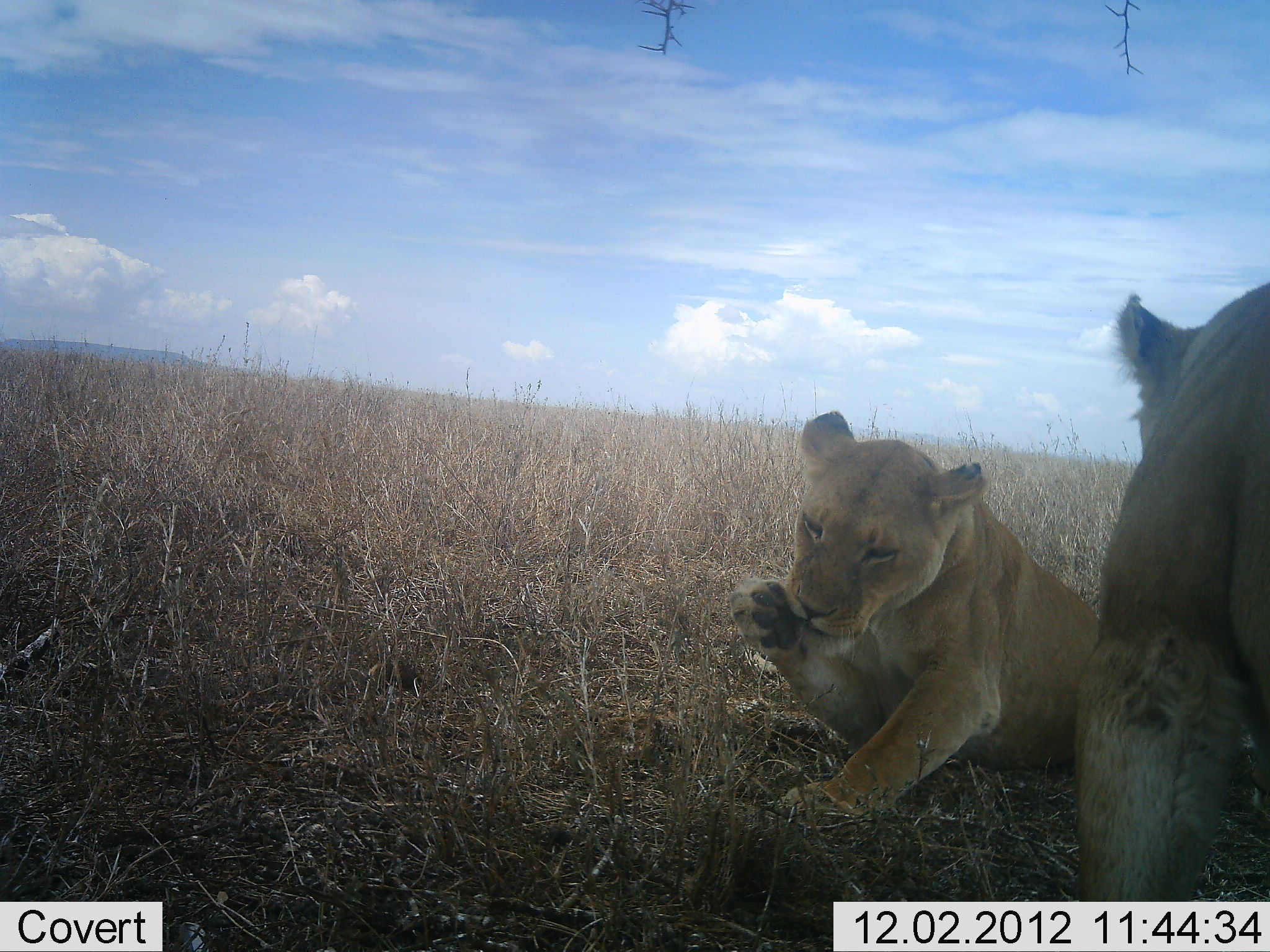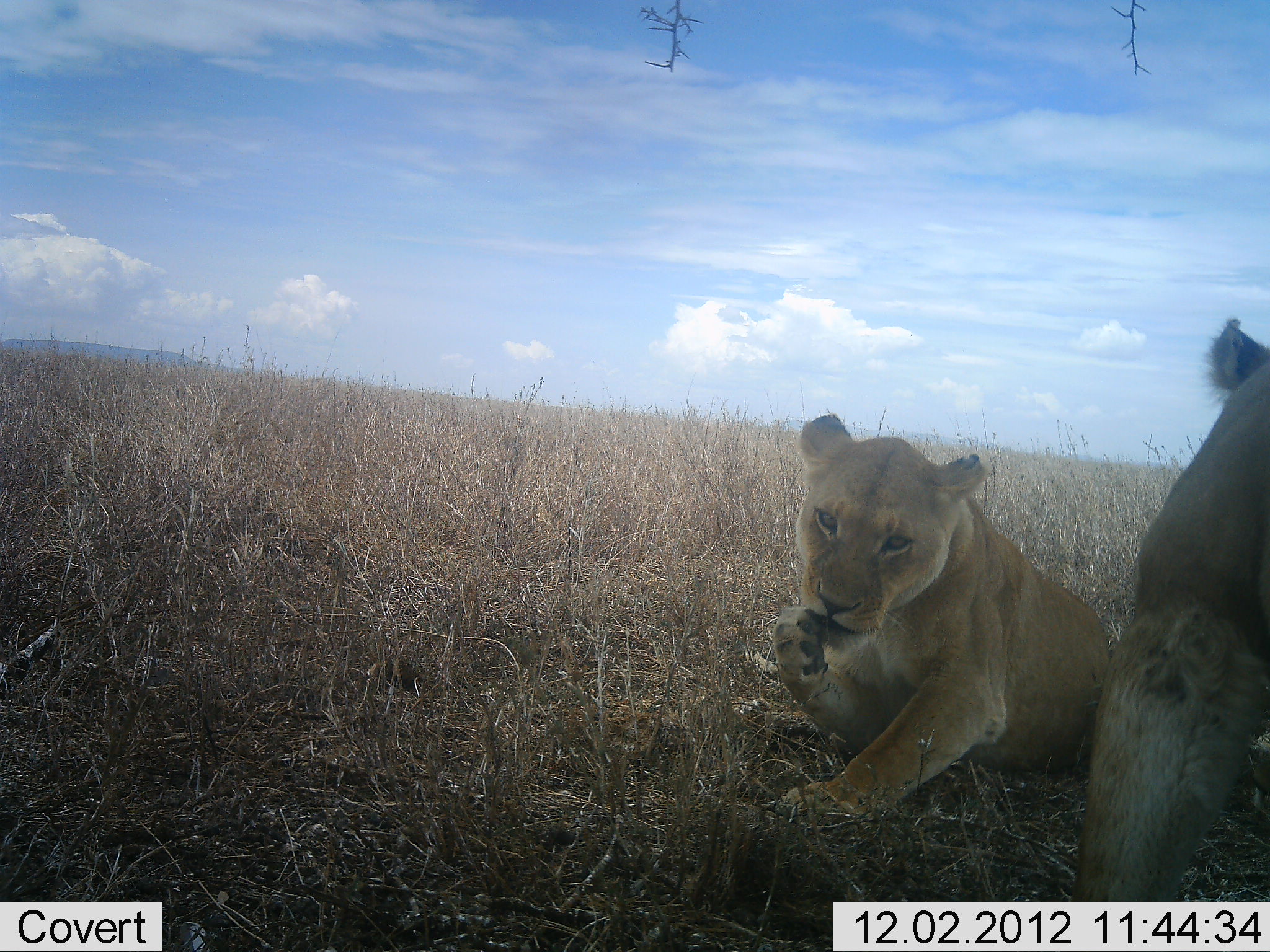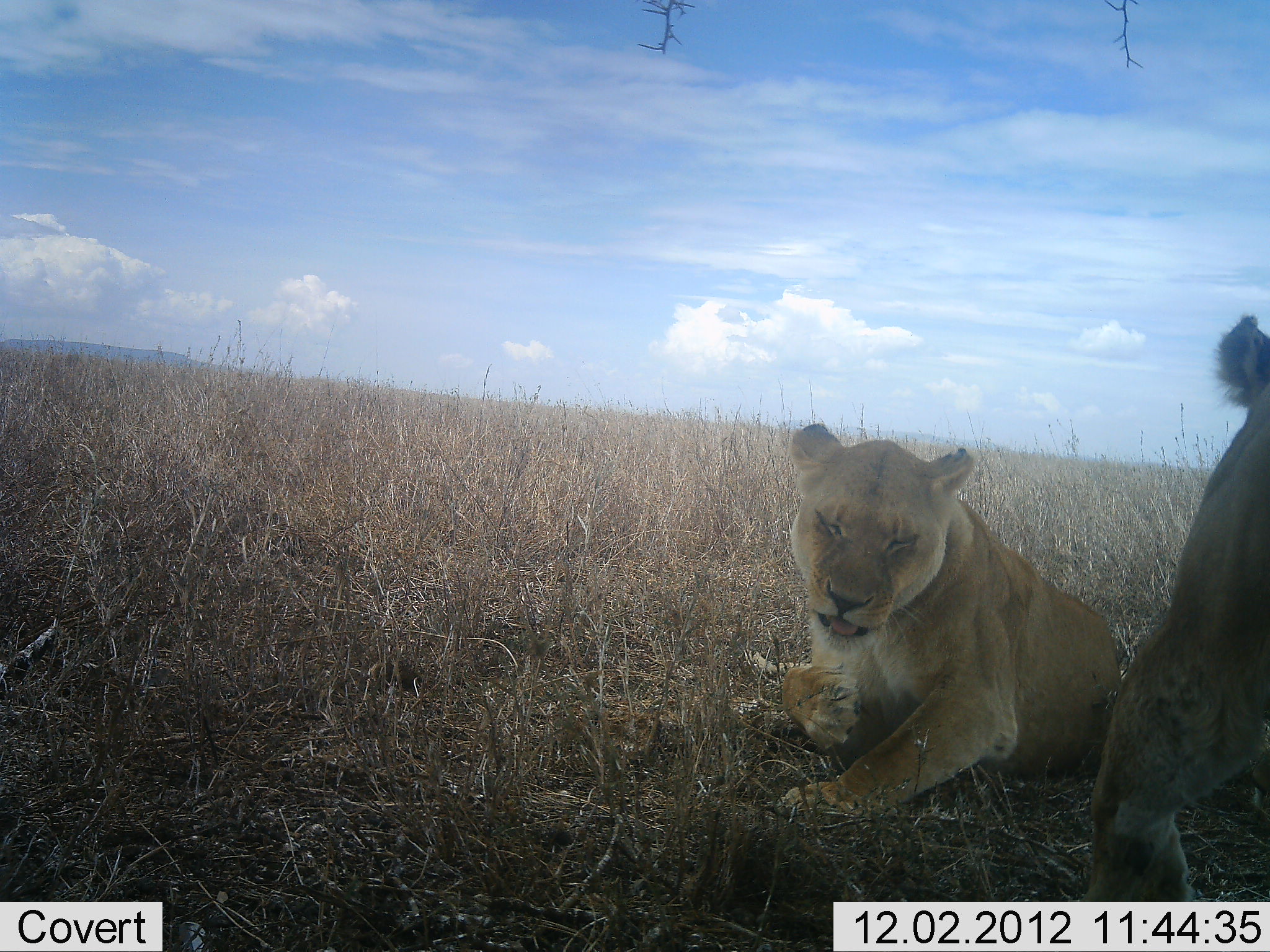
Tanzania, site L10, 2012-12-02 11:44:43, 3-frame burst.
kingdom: Animalia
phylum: Chordata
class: Mammalia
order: Carnivora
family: Felidae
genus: Panthera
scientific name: Panthera leo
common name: lion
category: lionfemale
Lionfemale (lion) (Panthera leo), count 2. Behavior (volunteer vote fractions): standing 20%, resting 100%, moving 10%, interacting 20%. Young present (vote fraction): 10%. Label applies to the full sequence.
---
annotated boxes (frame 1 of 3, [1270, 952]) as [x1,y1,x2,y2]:
animal: [730,409,1101,832]; [1075,282,1270,900]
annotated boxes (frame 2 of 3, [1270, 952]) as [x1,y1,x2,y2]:
animal: [771,413,1114,827]; [1064,314,1270,901]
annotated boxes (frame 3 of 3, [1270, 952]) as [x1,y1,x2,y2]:
animal: [781,422,1122,827]; [1078,315,1270,902]